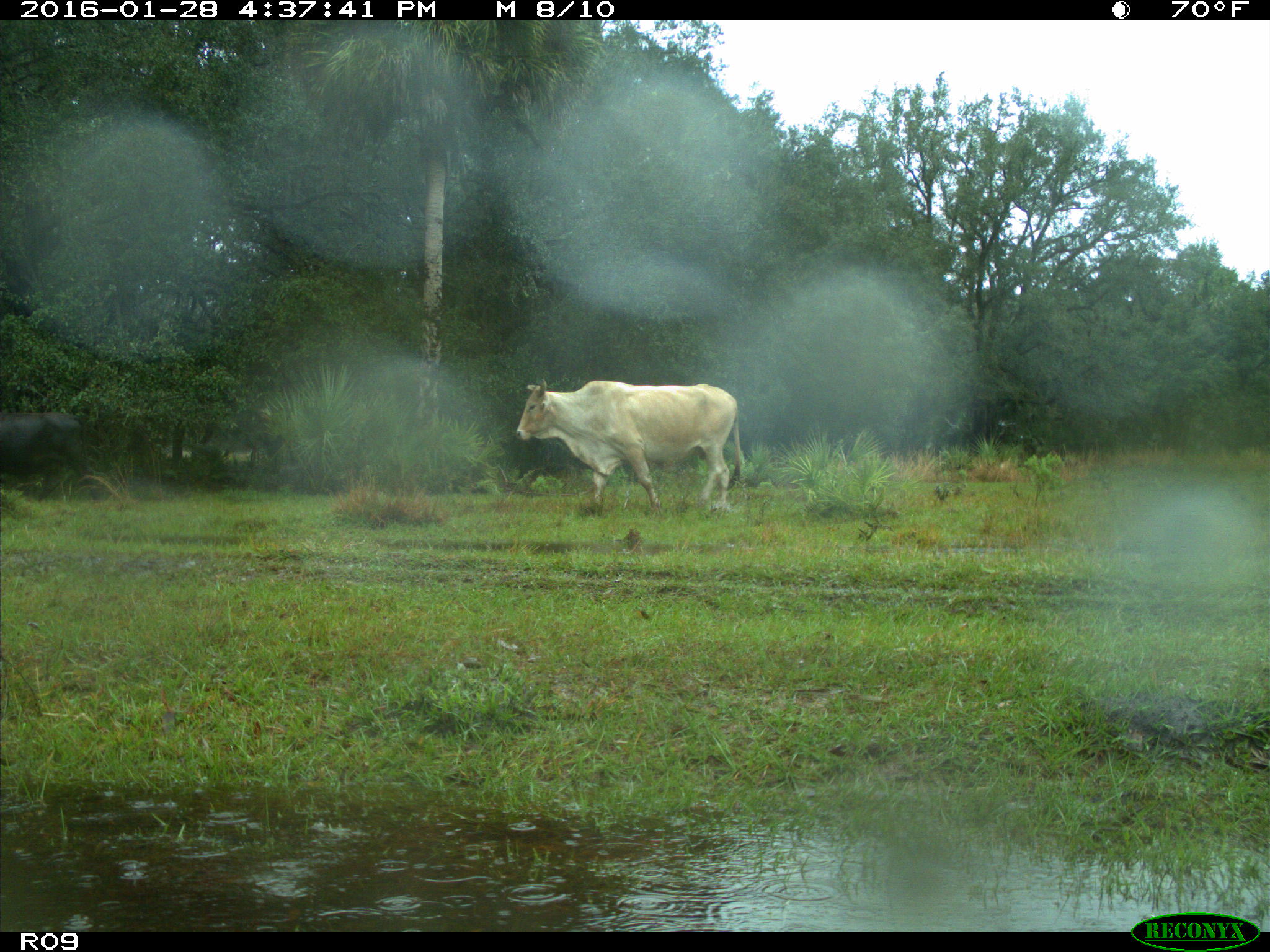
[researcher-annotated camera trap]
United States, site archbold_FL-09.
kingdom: Animalia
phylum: Chordata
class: Mammalia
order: Artiodactyla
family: Bovidae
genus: Bos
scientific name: Bos taurus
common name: domestic cow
Bos taurus (domestic cow).